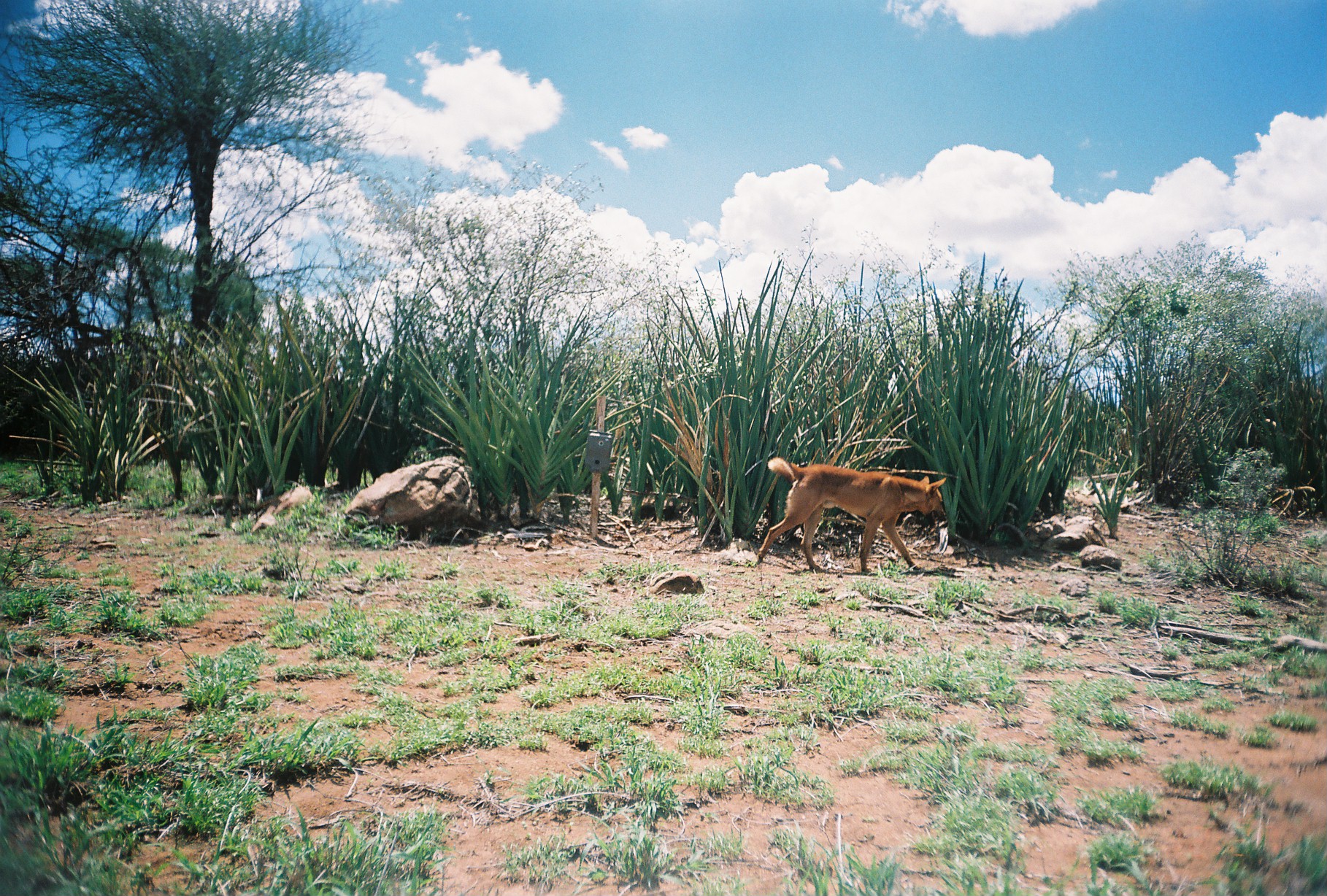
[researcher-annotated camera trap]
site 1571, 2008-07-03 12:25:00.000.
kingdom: Animalia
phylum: Chordata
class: Mammalia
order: Carnivora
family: Canidae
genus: Canis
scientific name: Canis familiaris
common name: domestic dog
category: canis lupus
Canis lupus (domestic dog) (Canis familiaris), count 1.